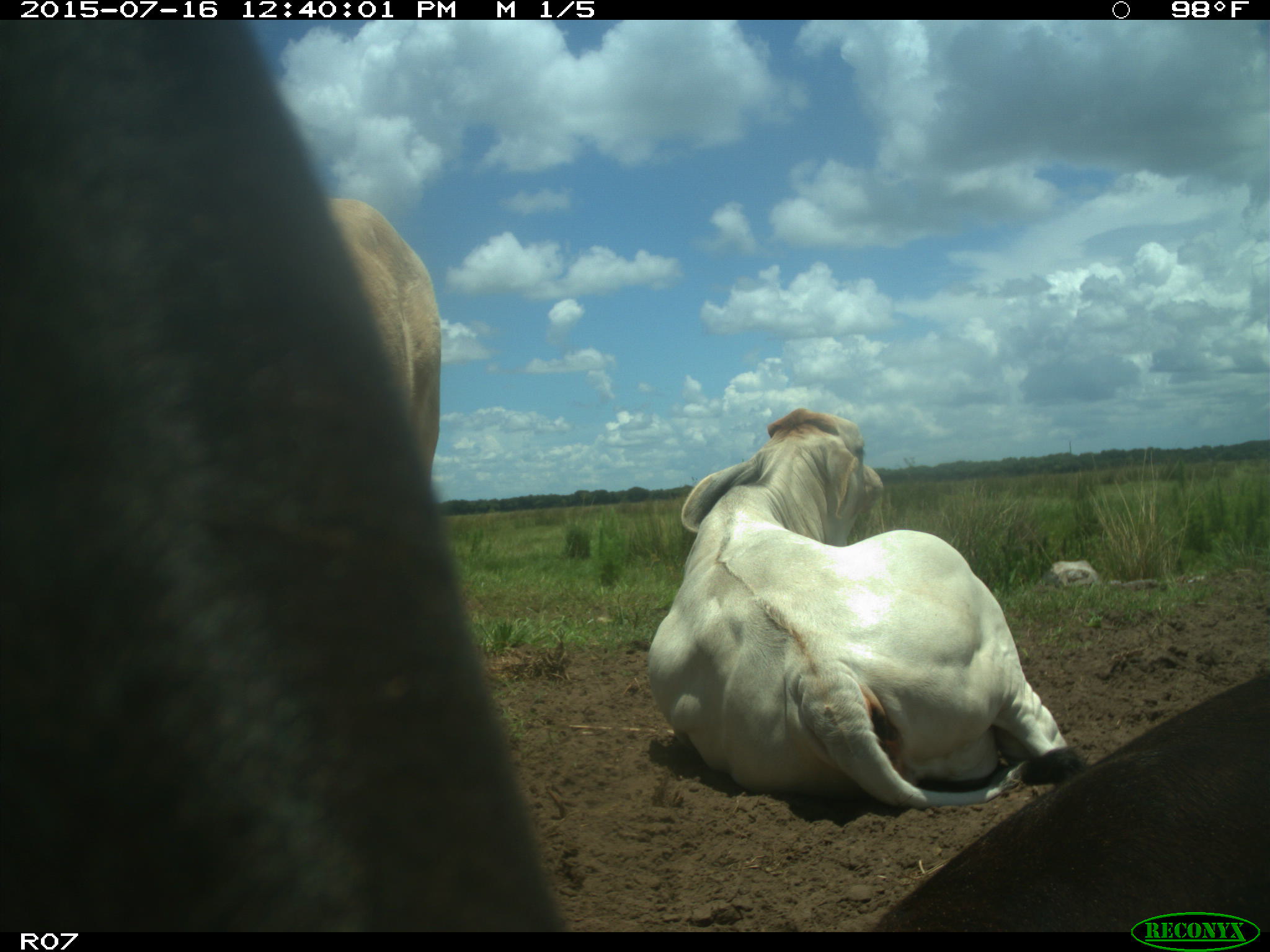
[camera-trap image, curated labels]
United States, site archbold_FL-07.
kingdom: Animalia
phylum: Chordata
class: Mammalia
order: Artiodactyla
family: Bovidae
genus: Bos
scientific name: Bos taurus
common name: domestic cow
Bos taurus (domestic cow).